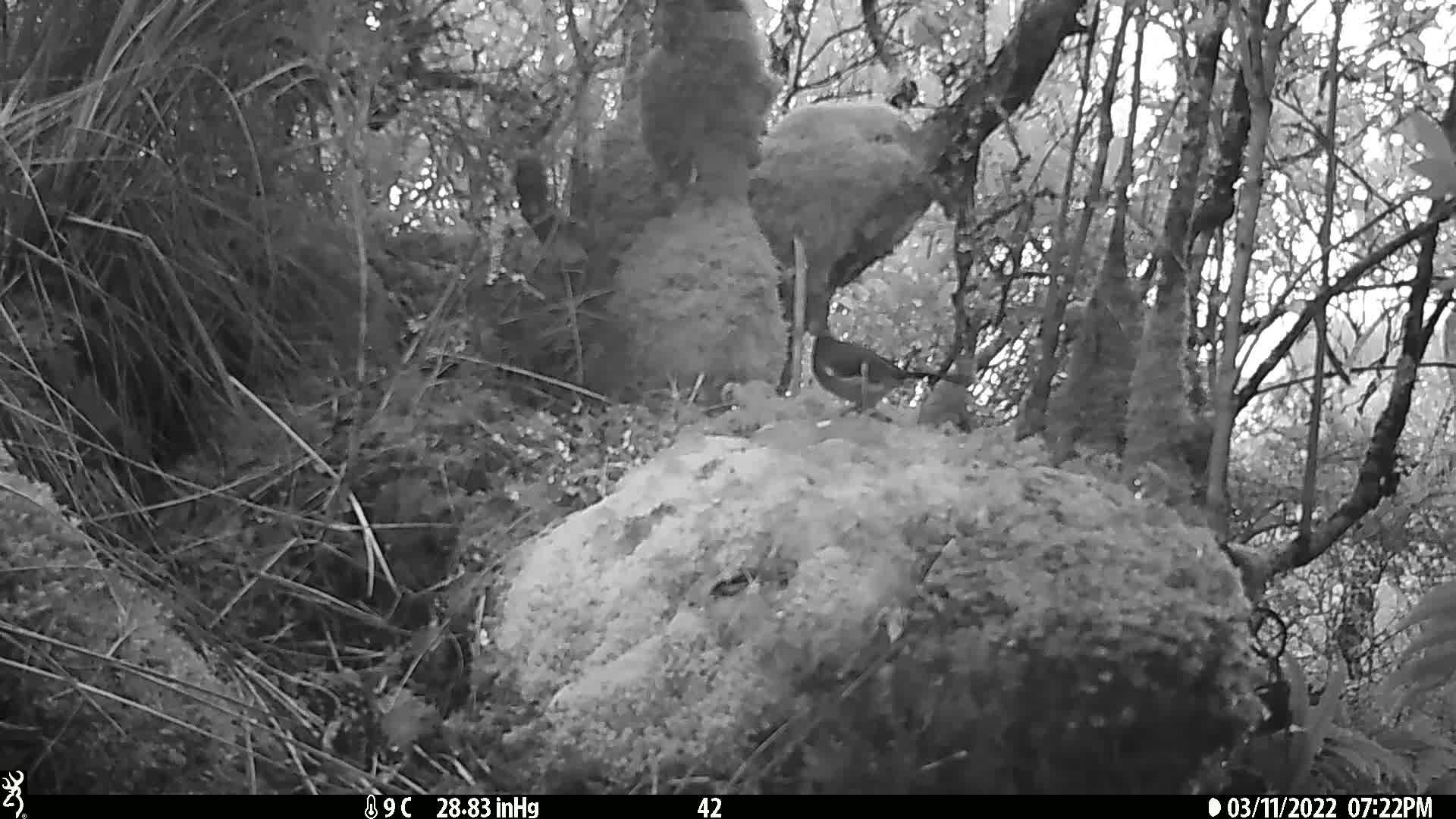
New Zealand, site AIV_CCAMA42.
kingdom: Animalia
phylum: Chordata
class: Aves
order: Passeriformes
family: Meliphagidae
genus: Anthornis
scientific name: Anthornis melanura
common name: new zealand bellbird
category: bellbird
Bellbird (new zealand bellbird) (Anthornis melanura).